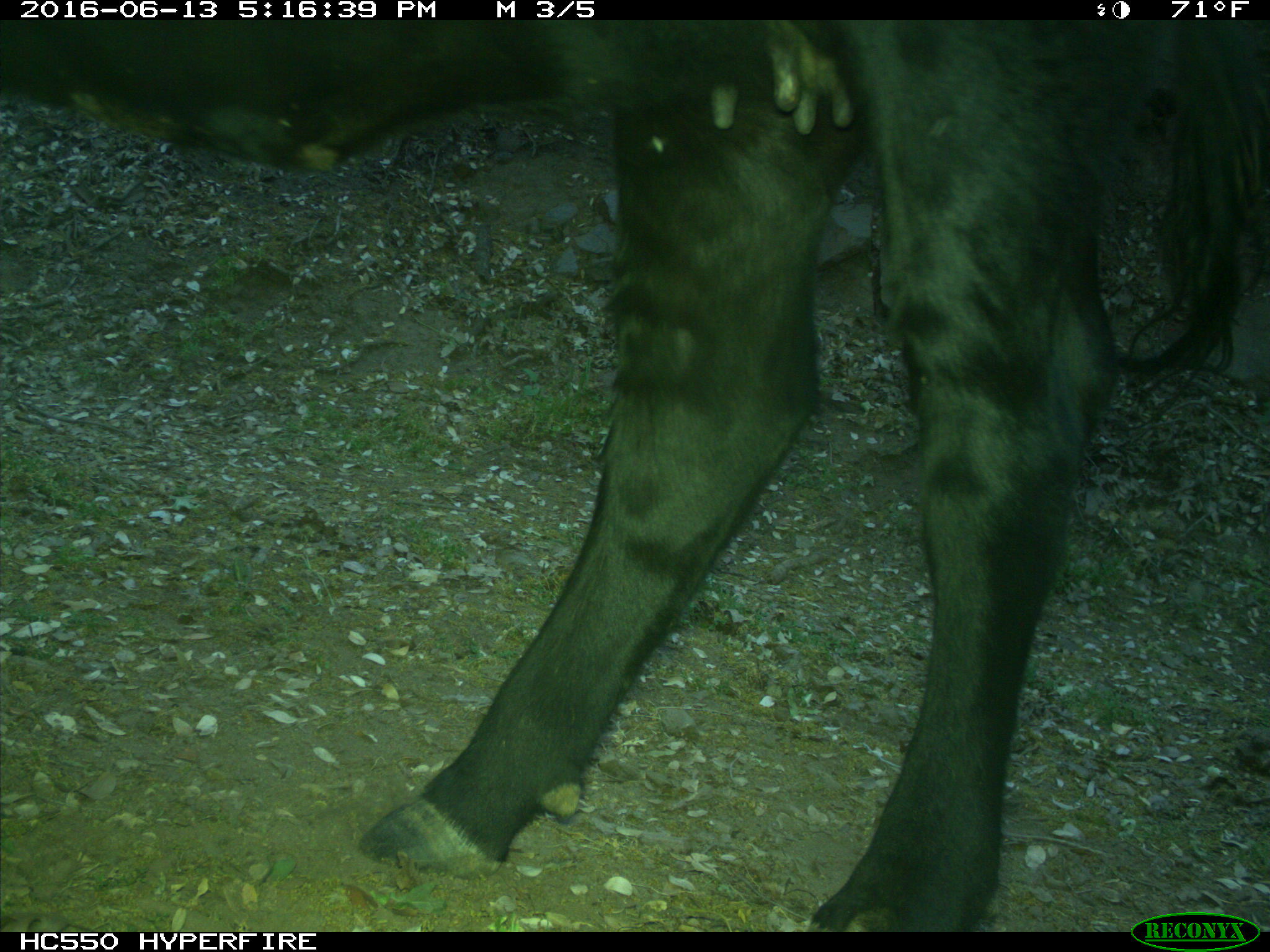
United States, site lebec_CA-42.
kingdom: Animalia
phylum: Chordata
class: Mammalia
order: Artiodactyla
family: Bovidae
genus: Bos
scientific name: Bos taurus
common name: domestic cow